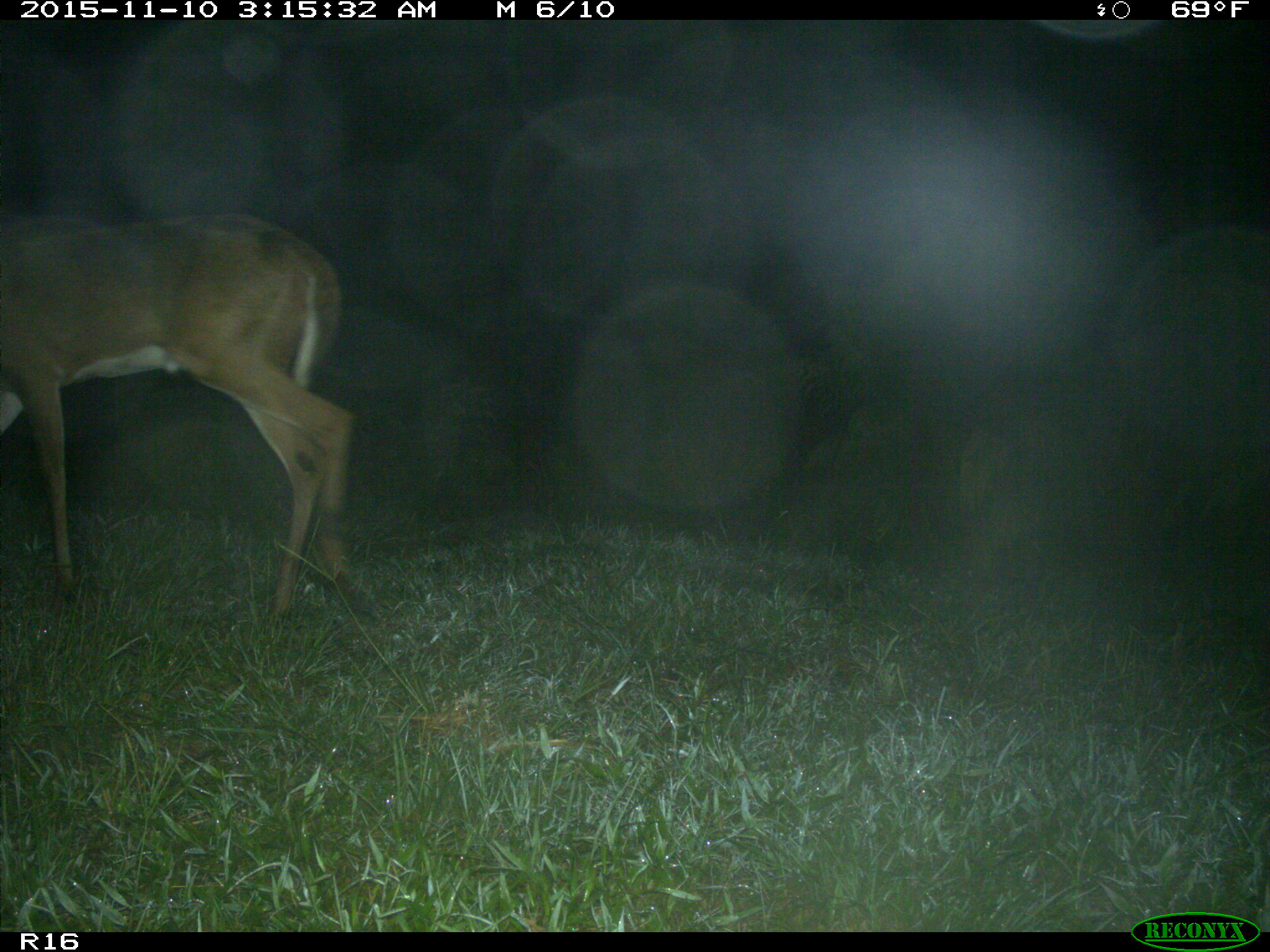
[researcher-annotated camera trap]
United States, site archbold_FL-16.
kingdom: Animalia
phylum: Chordata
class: Mammalia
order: Artiodactyla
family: Cervidae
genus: Odocoileus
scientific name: Odocoileus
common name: deer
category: unidentified deer